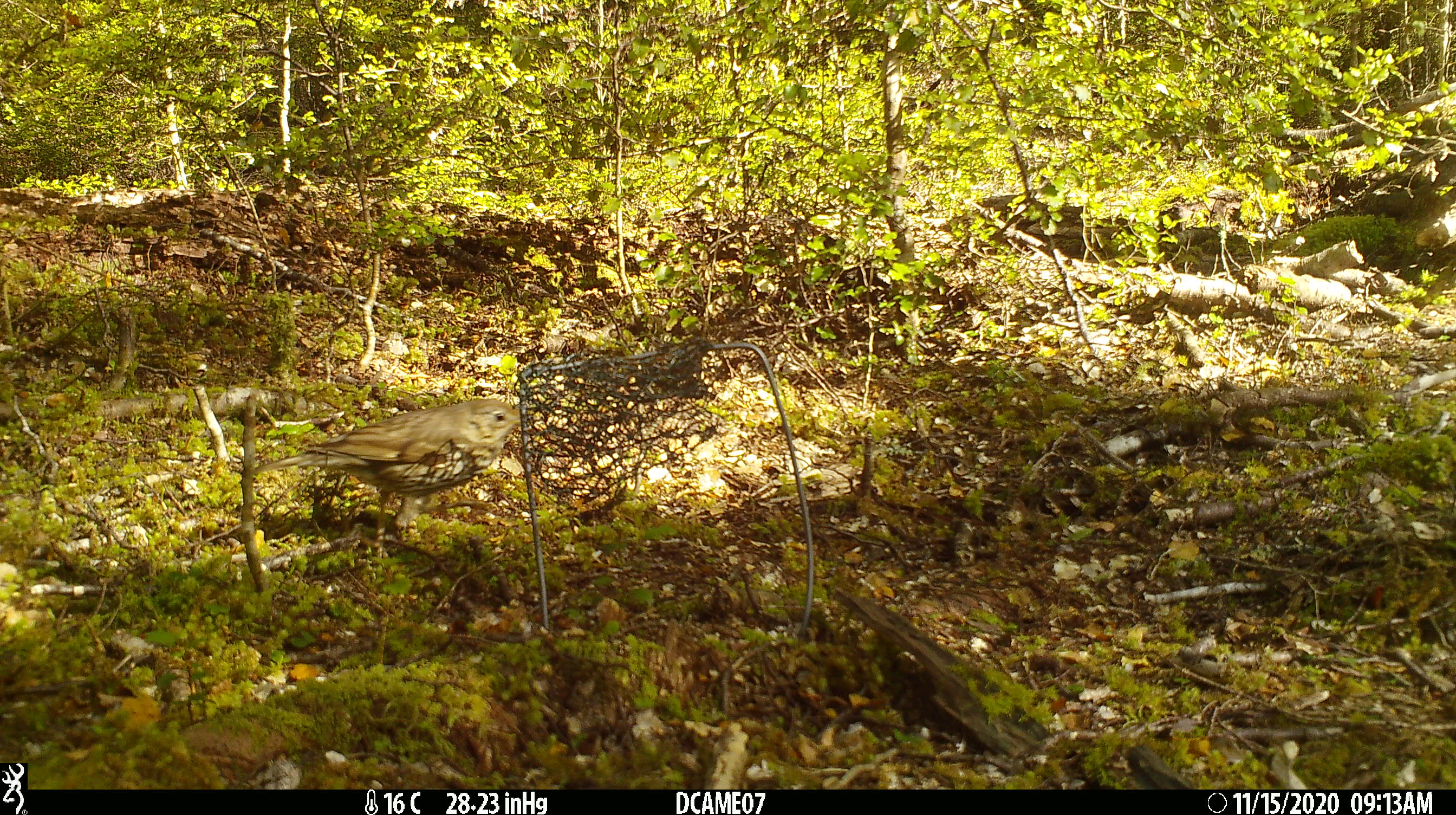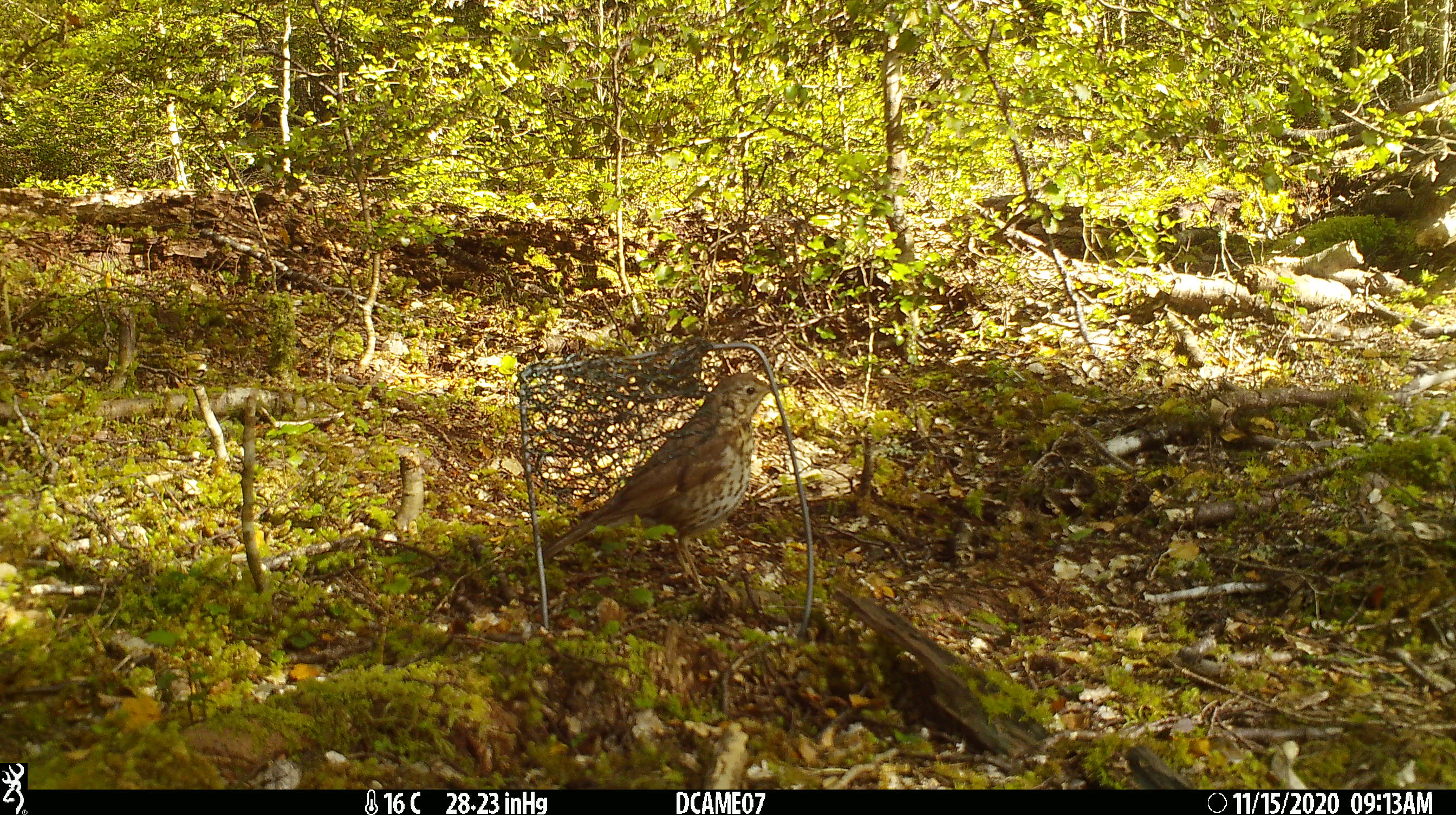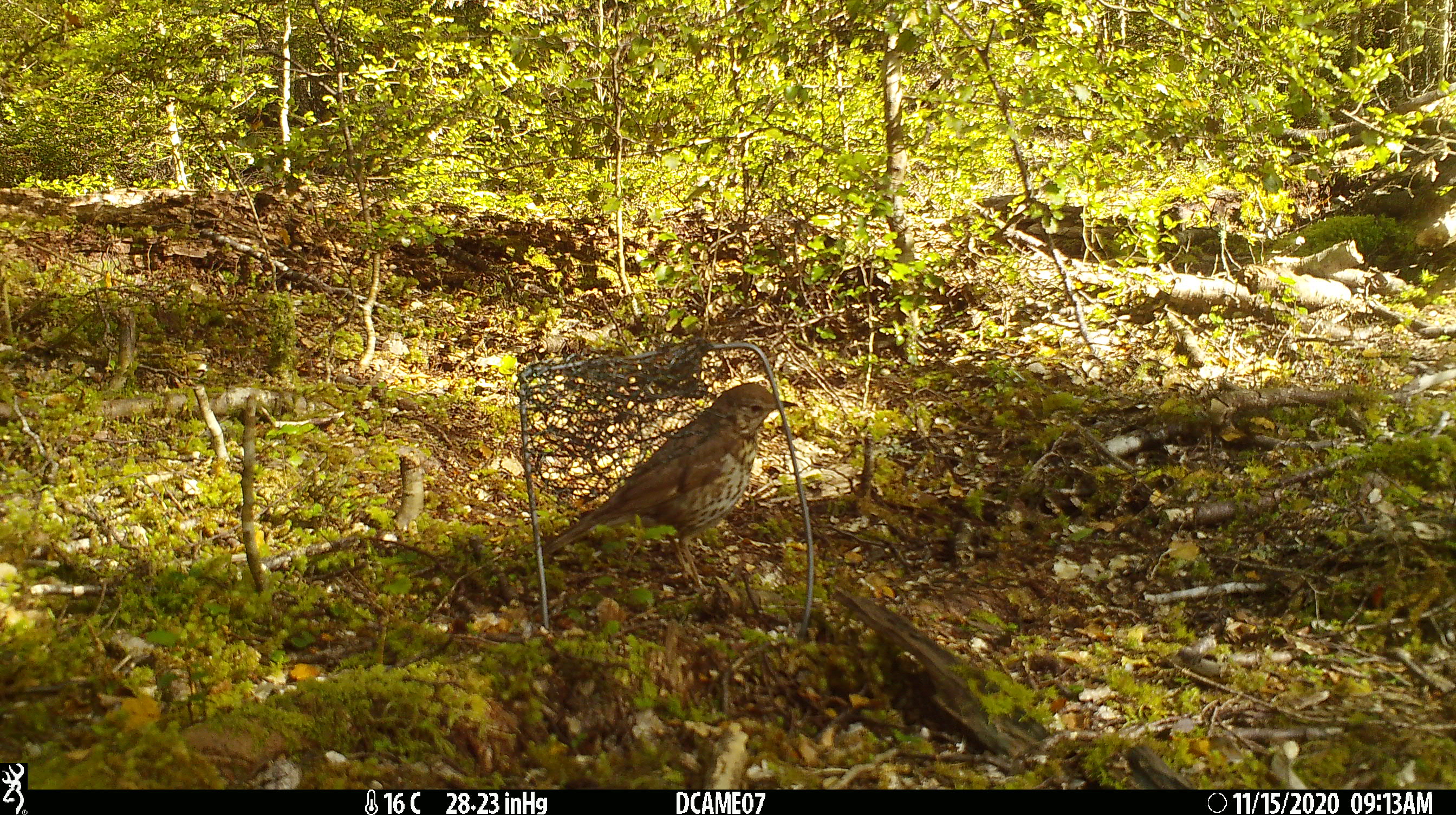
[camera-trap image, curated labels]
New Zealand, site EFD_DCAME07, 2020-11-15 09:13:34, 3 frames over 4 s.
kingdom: Animalia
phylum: Chordata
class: Aves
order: Passeriformes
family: Turdidae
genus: Turdus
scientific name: Turdus philomelos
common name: song thrush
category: thrush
Thrush (song thrush) (Turdus philomelos).